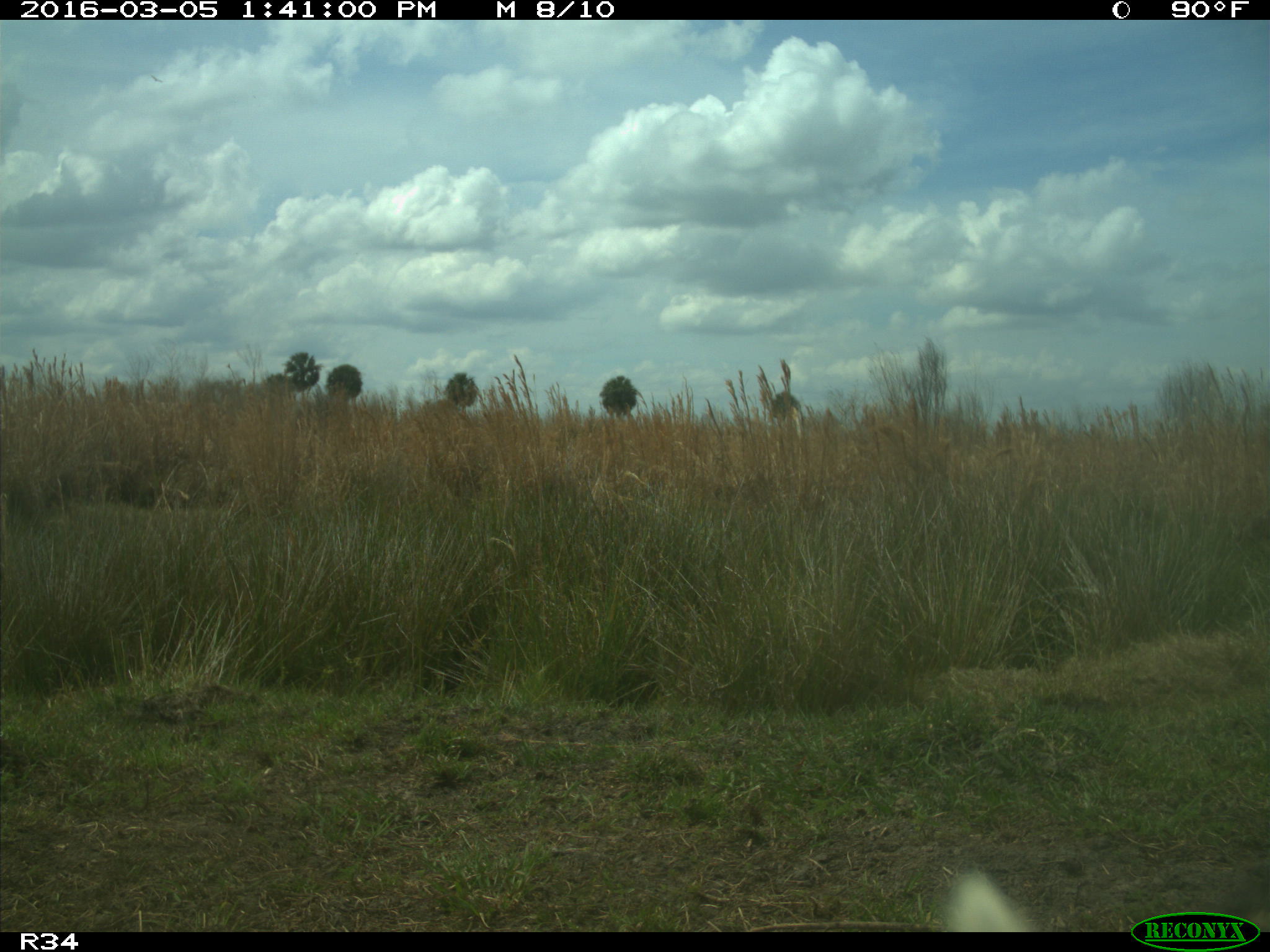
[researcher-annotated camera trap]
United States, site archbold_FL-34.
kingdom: Animalia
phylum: Chordata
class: Mammalia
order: Carnivora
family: Procyonidae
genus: Procyon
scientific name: Procyon lotor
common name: common raccoon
Procyon lotor (common raccoon).